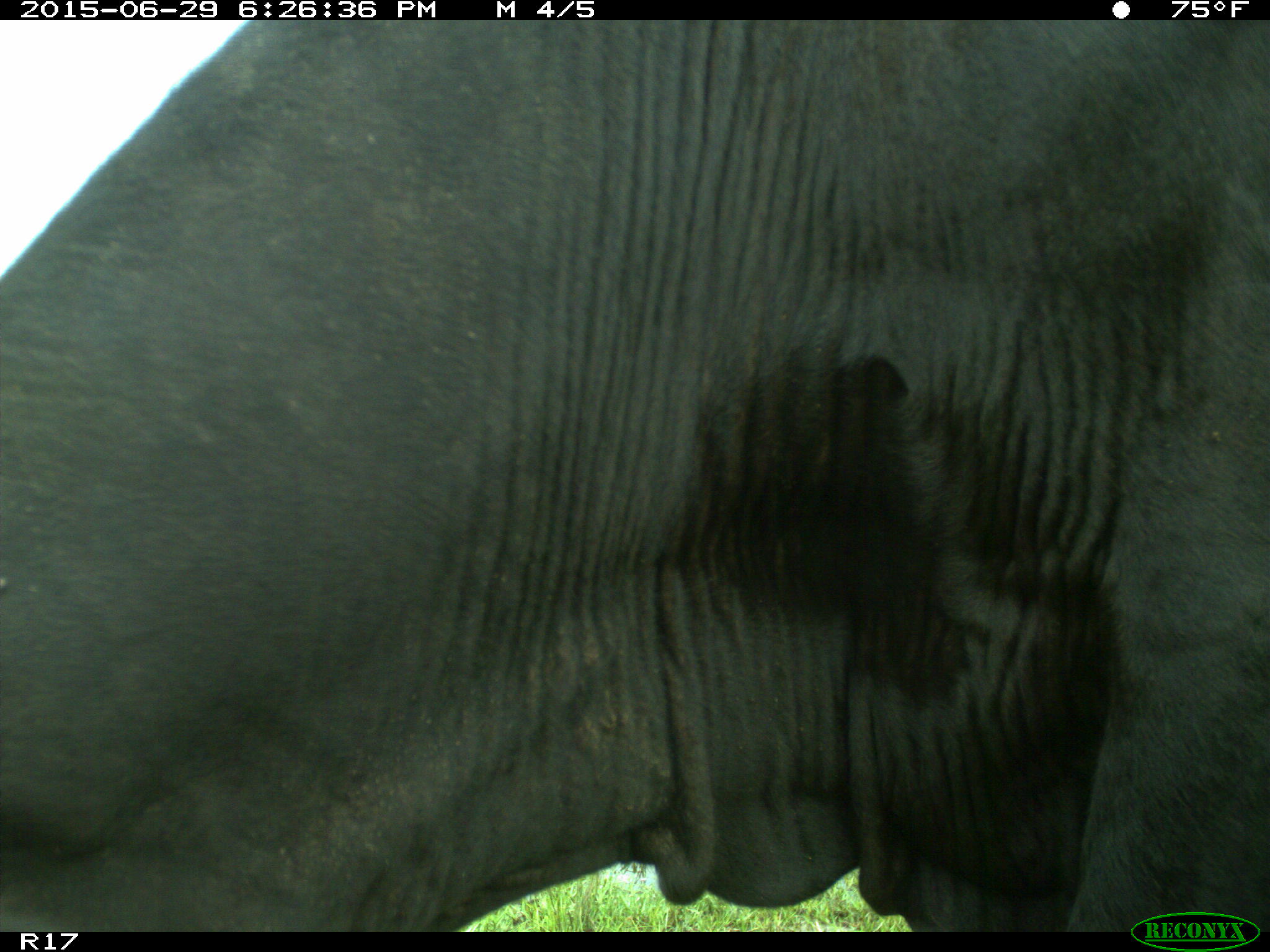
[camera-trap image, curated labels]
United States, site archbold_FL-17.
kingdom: Animalia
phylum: Chordata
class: Mammalia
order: Artiodactyla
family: Bovidae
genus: Bos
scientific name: Bos taurus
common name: domestic cow